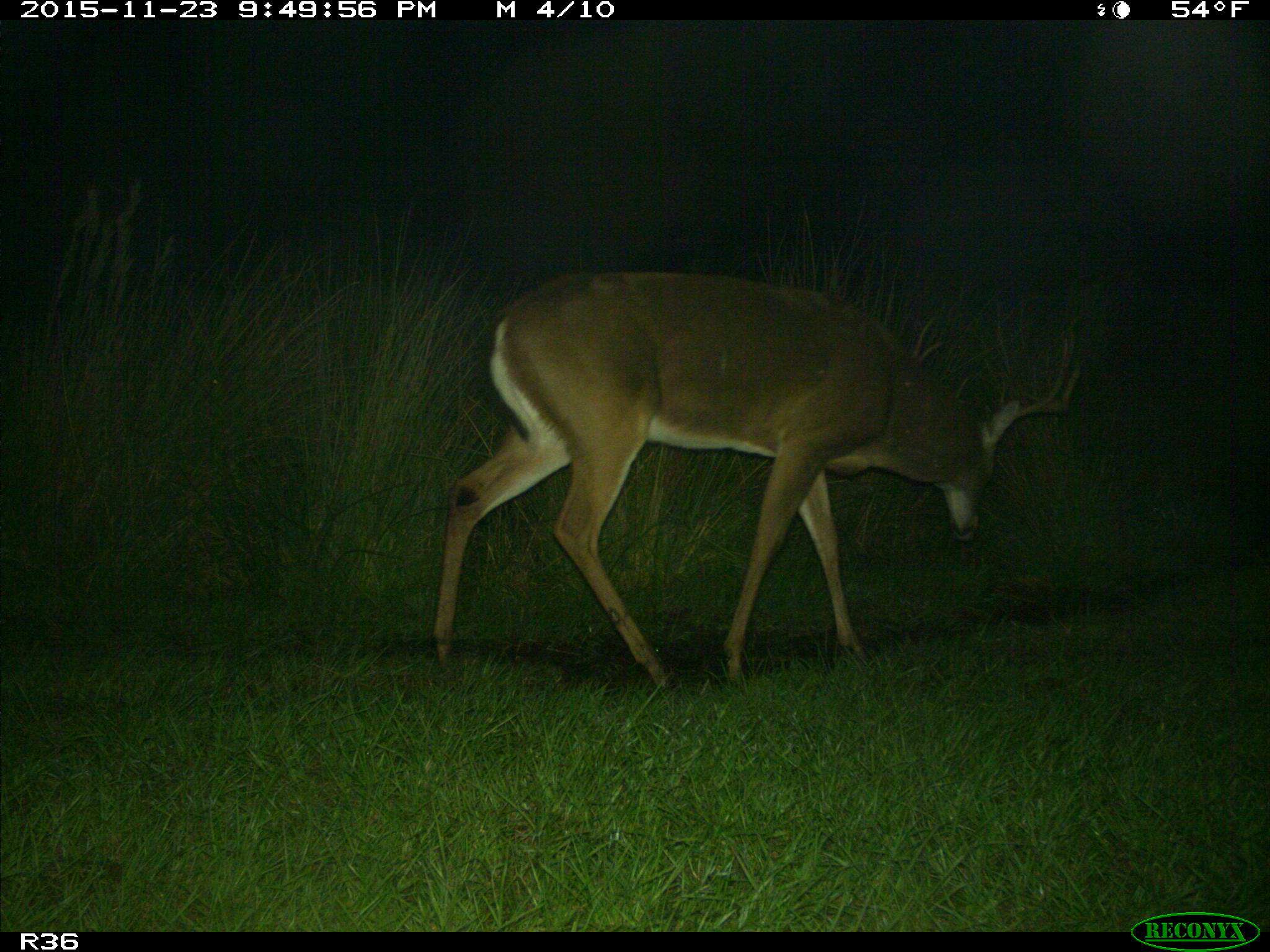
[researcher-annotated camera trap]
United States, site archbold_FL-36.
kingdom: Animalia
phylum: Chordata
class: Mammalia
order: Artiodactyla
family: Cervidae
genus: Odocoileus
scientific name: Odocoileus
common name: deer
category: unidentified deer